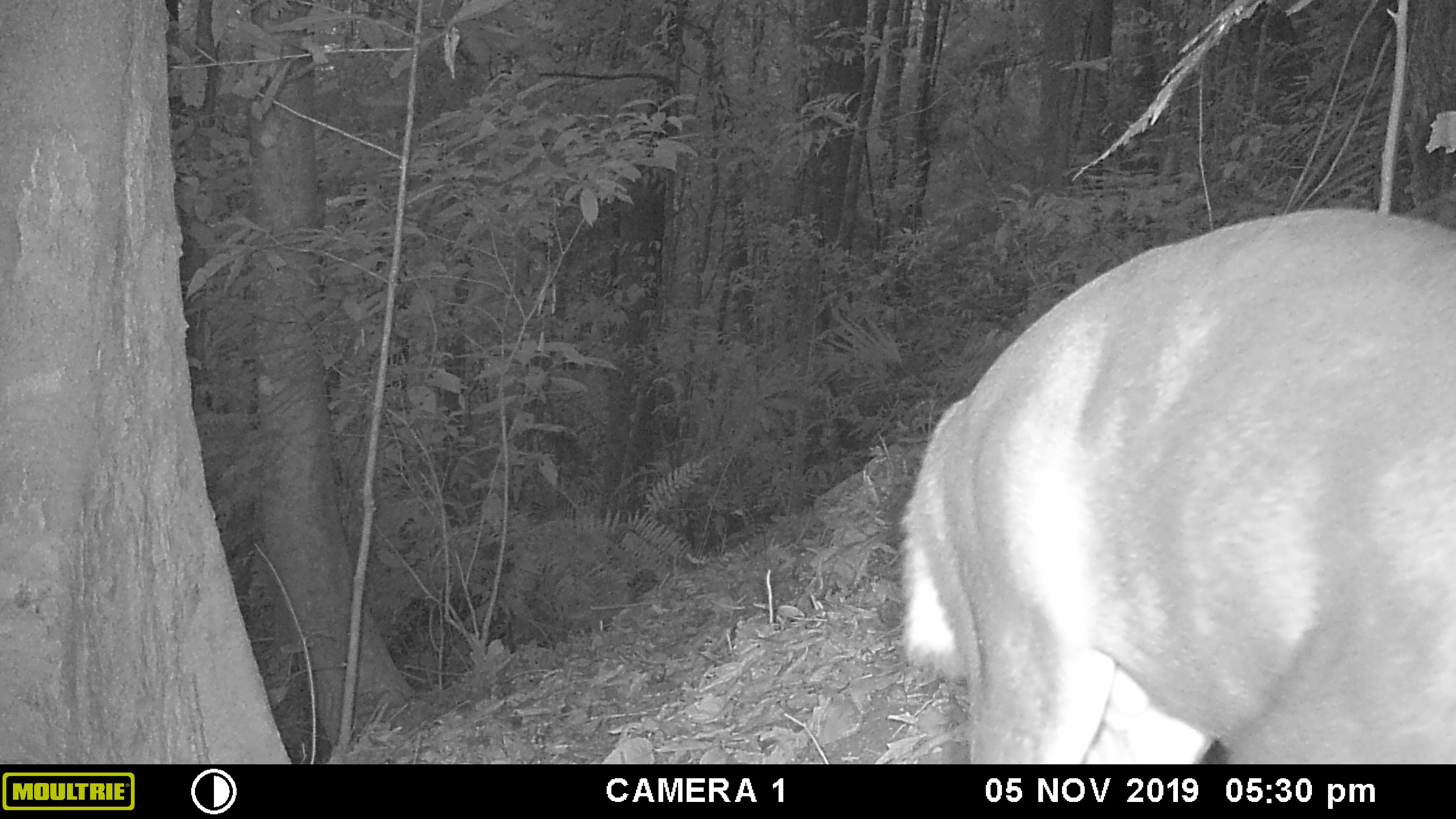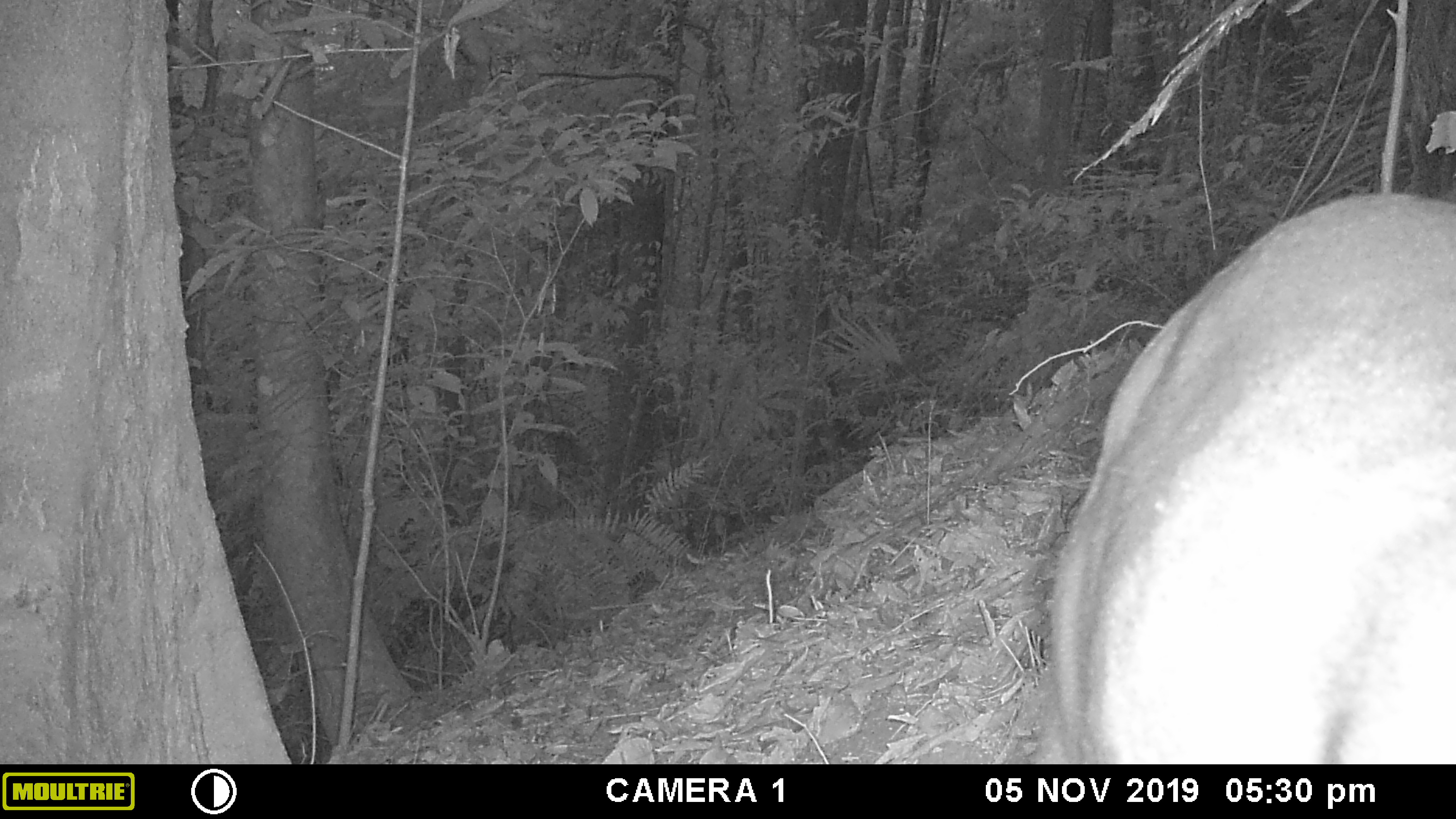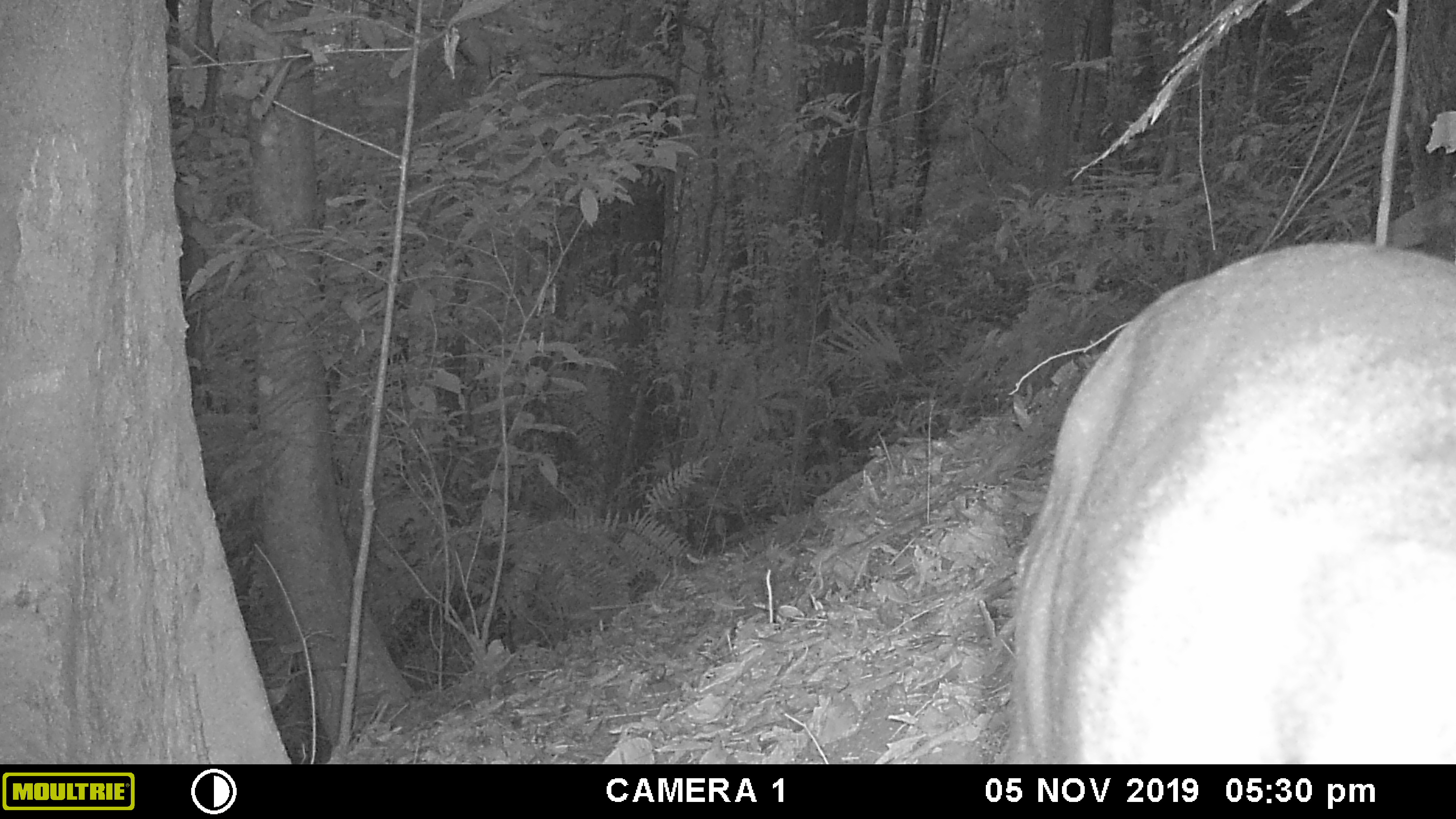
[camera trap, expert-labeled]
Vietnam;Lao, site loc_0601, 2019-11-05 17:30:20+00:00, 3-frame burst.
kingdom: Animalia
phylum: Chordata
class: Mammalia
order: Artiodactyla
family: Cervidae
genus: Muntiacus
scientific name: Muntiacus rooseveltorum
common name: roosevelt's muntjac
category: roosevelts muntjac group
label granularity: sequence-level